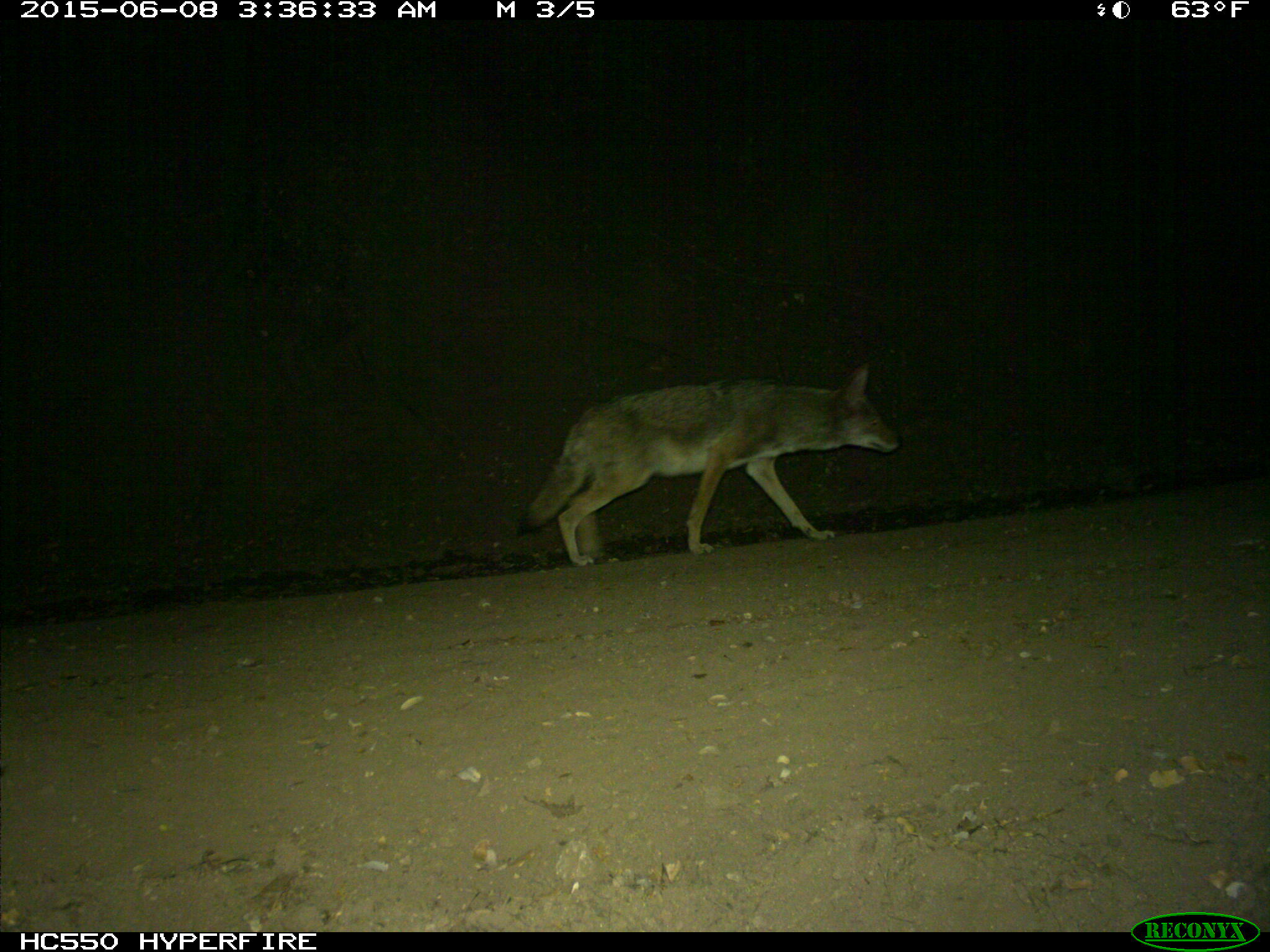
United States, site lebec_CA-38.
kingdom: Animalia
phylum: Chordata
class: Mammalia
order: Carnivora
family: Canidae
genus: Canis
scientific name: Canis latrans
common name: coyote